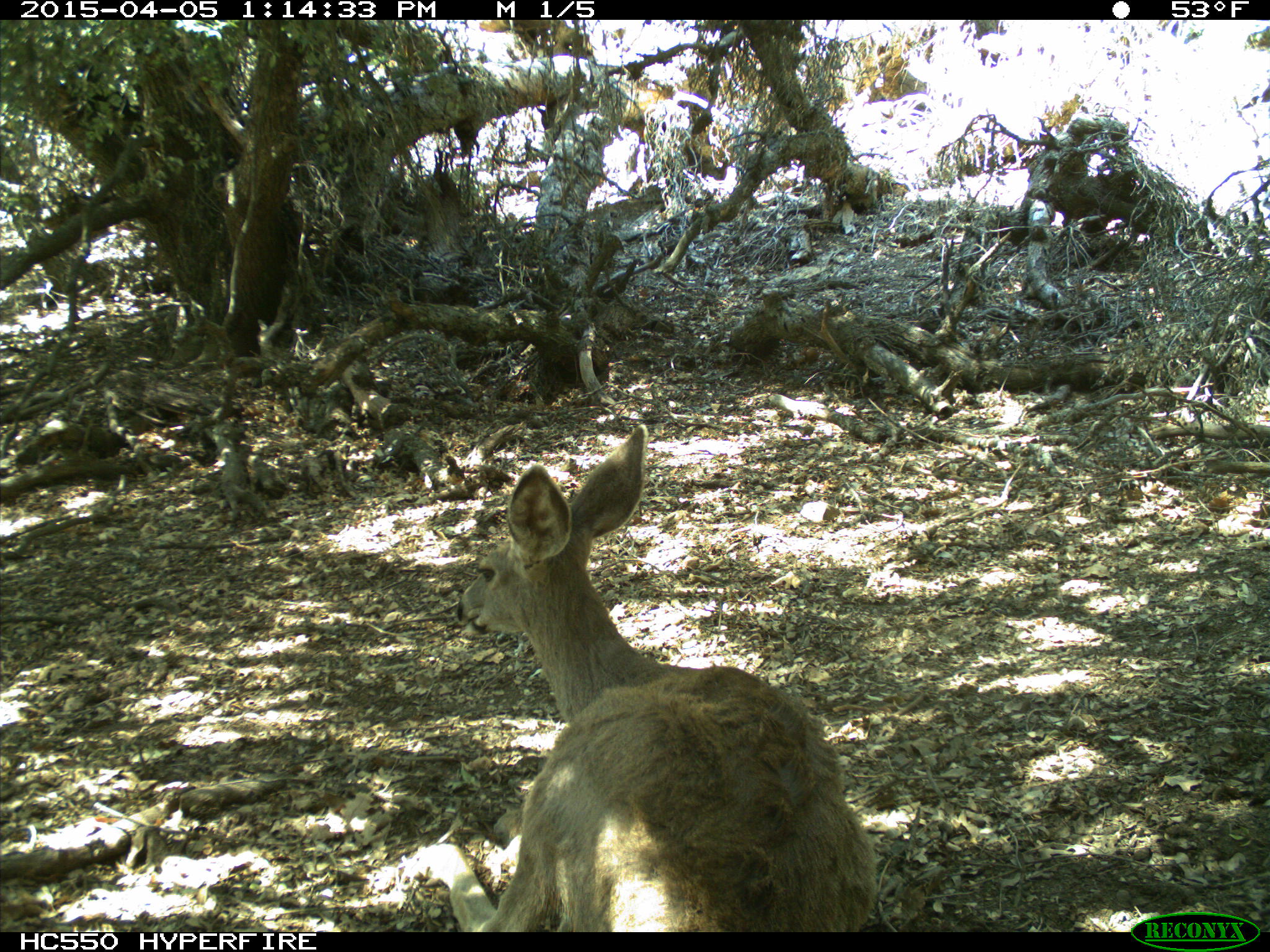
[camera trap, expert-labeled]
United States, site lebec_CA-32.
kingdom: Animalia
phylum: Chordata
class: Mammalia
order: Artiodactyla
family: Cervidae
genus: Odocoileus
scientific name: Odocoileus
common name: deer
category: unidentified deer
Unidentified deer (deer) (Odocoileus).